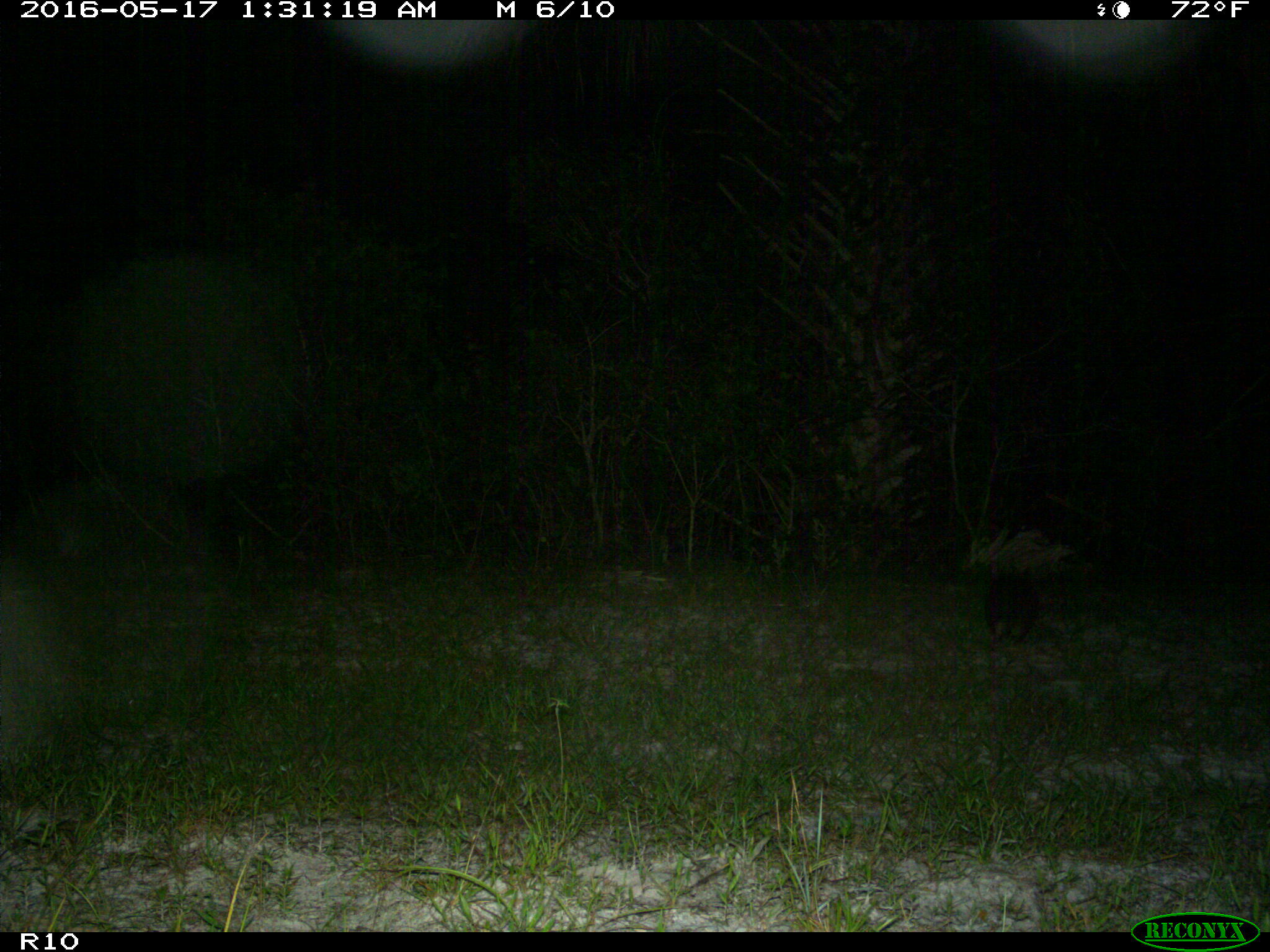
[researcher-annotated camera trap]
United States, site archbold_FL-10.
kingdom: Animalia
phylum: Chordata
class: Mammalia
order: Cingulata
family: Dasypodidae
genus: Dasypus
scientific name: Dasypus novemcinctus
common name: nine-banded armadillo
Dasypus novemcinctus (nine-banded armadillo).